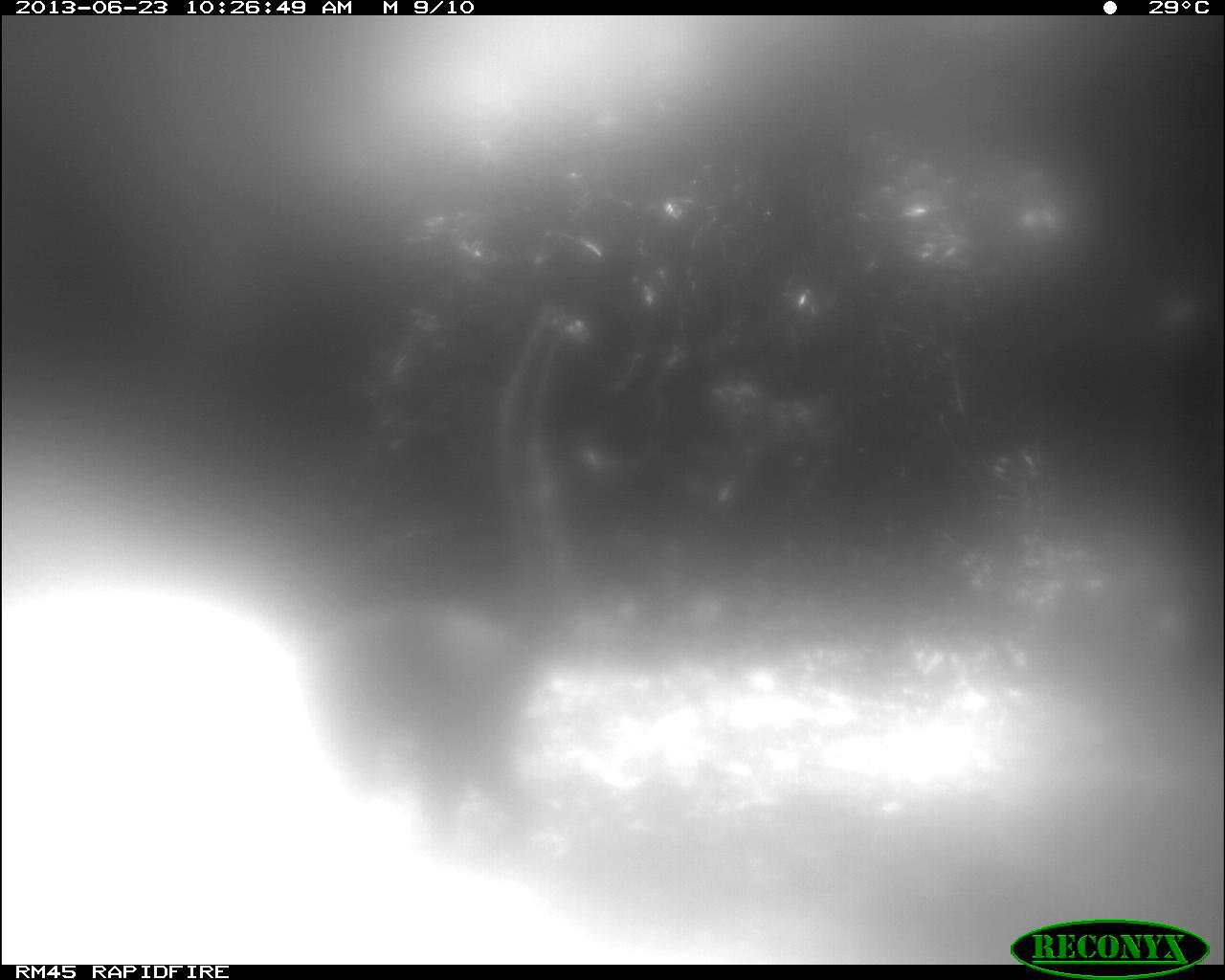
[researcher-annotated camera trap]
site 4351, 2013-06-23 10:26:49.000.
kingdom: Animalia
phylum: Chordata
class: Mammalia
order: Carnivora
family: Procyonidae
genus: Nasua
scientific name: Nasua narica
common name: white-nosed coati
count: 1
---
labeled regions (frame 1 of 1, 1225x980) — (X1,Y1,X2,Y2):
nasua narica: (293,299,583,854)